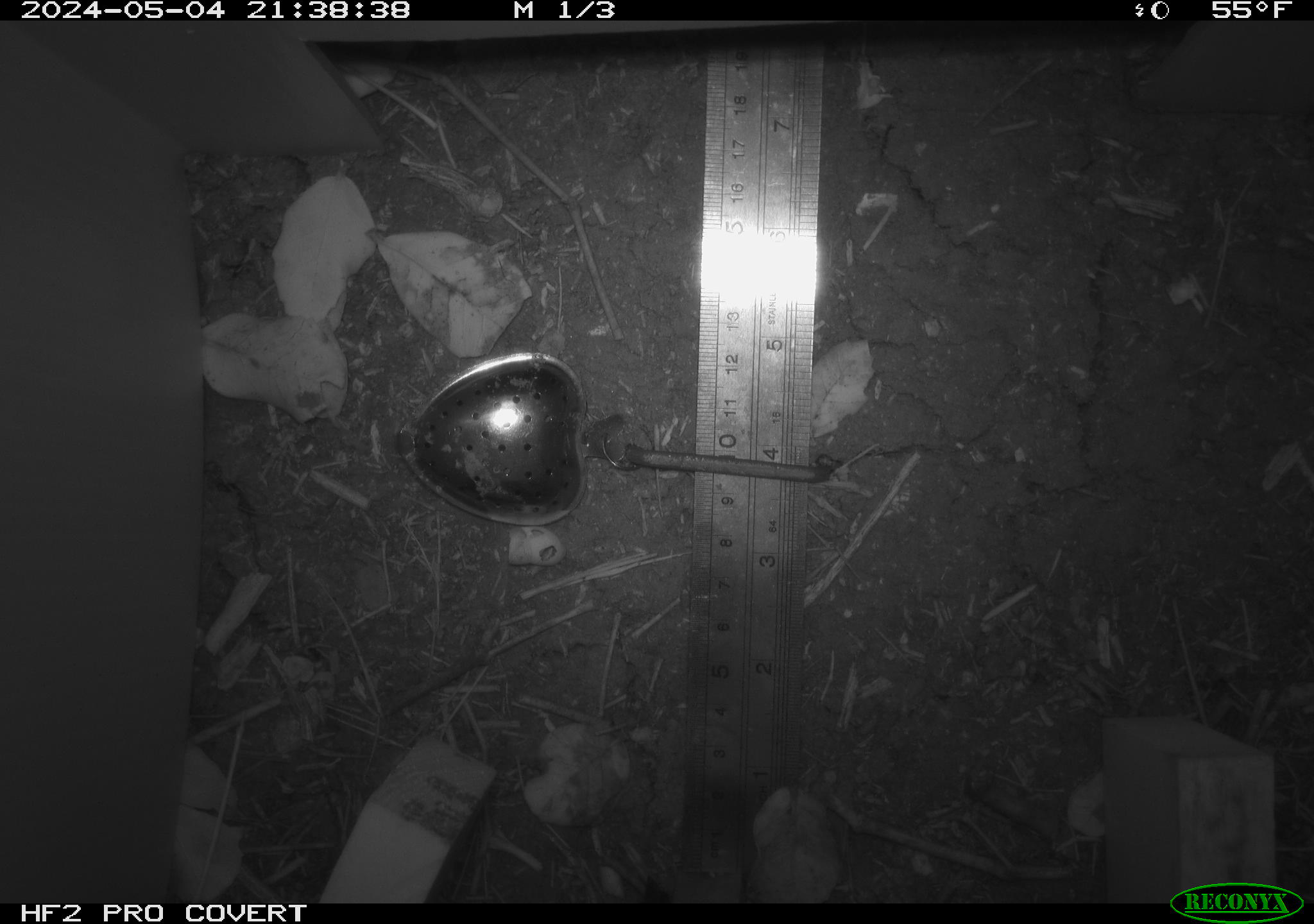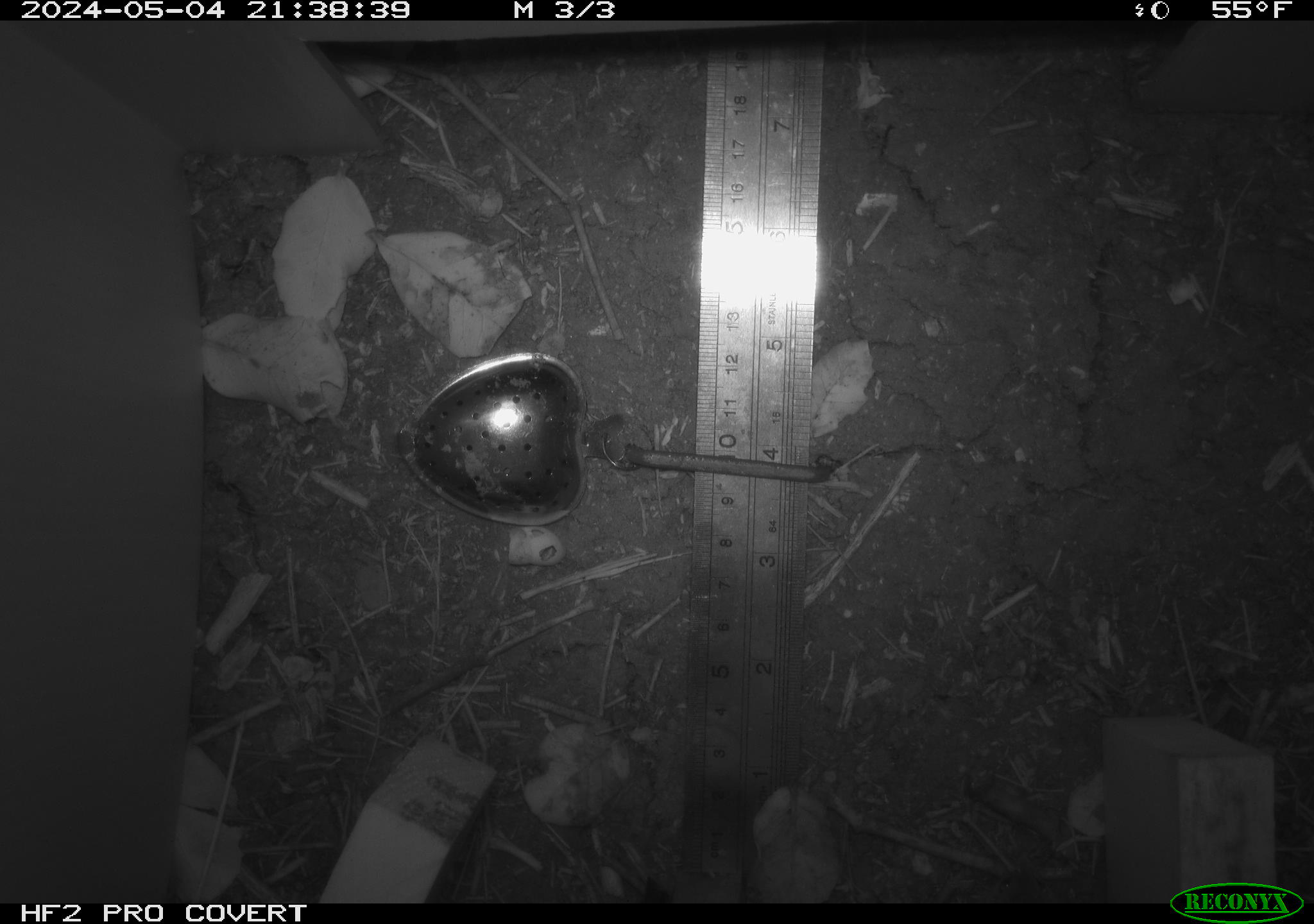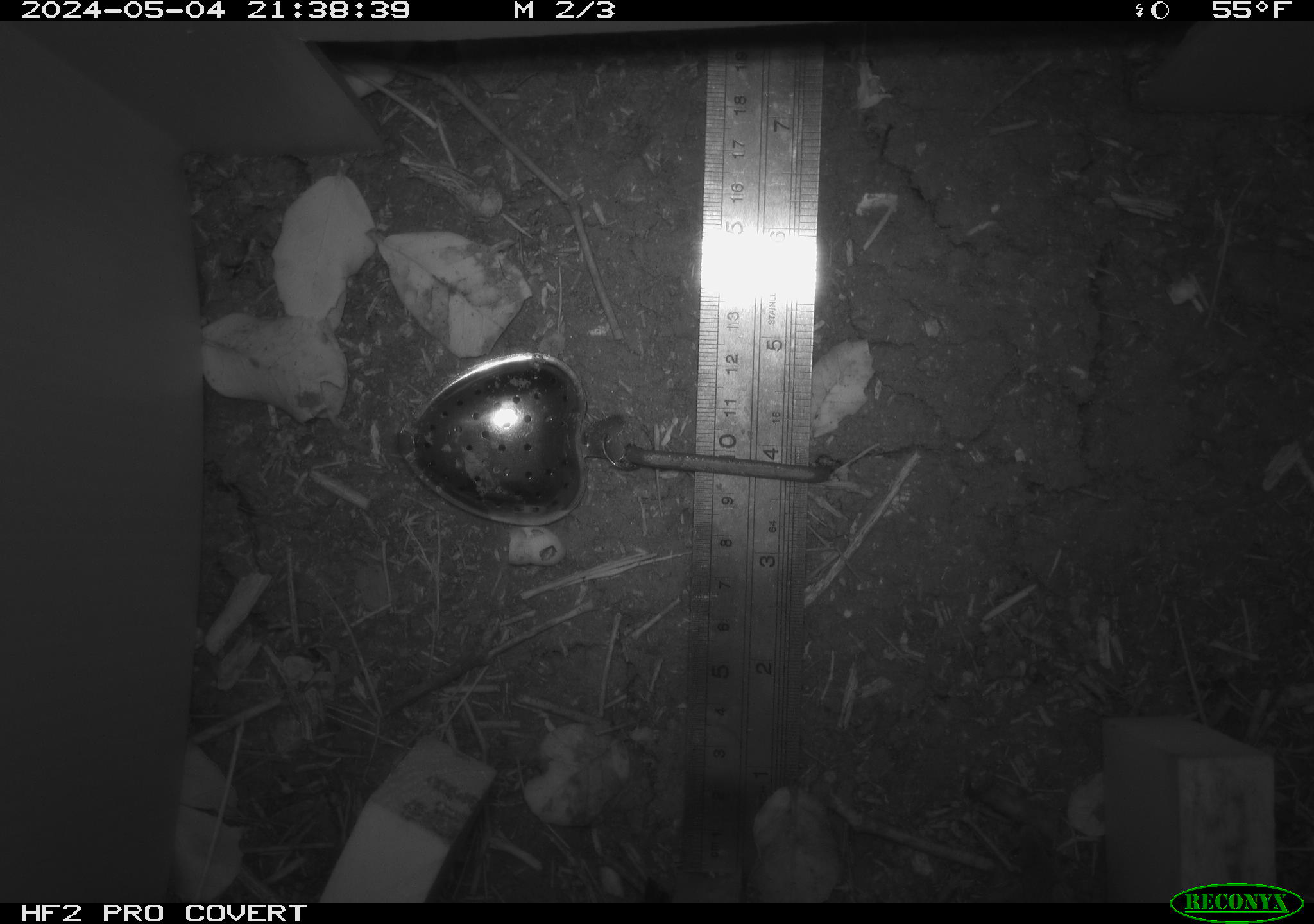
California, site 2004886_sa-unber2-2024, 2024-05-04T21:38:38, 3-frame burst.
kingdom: Animalia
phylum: Chordata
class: Mammalia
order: Rodentia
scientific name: Rodentia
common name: mouse species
Mouse species (Rodentia).